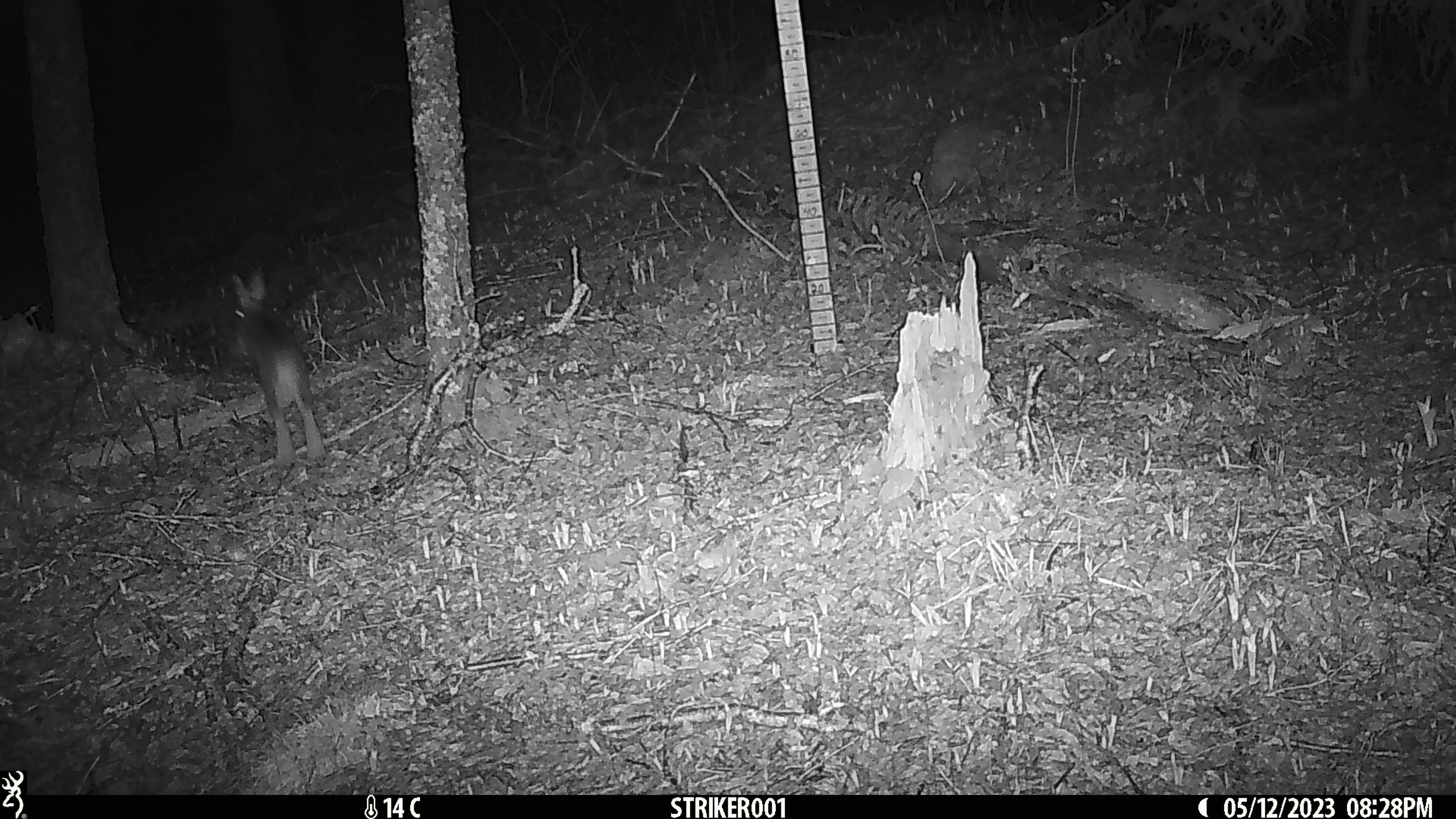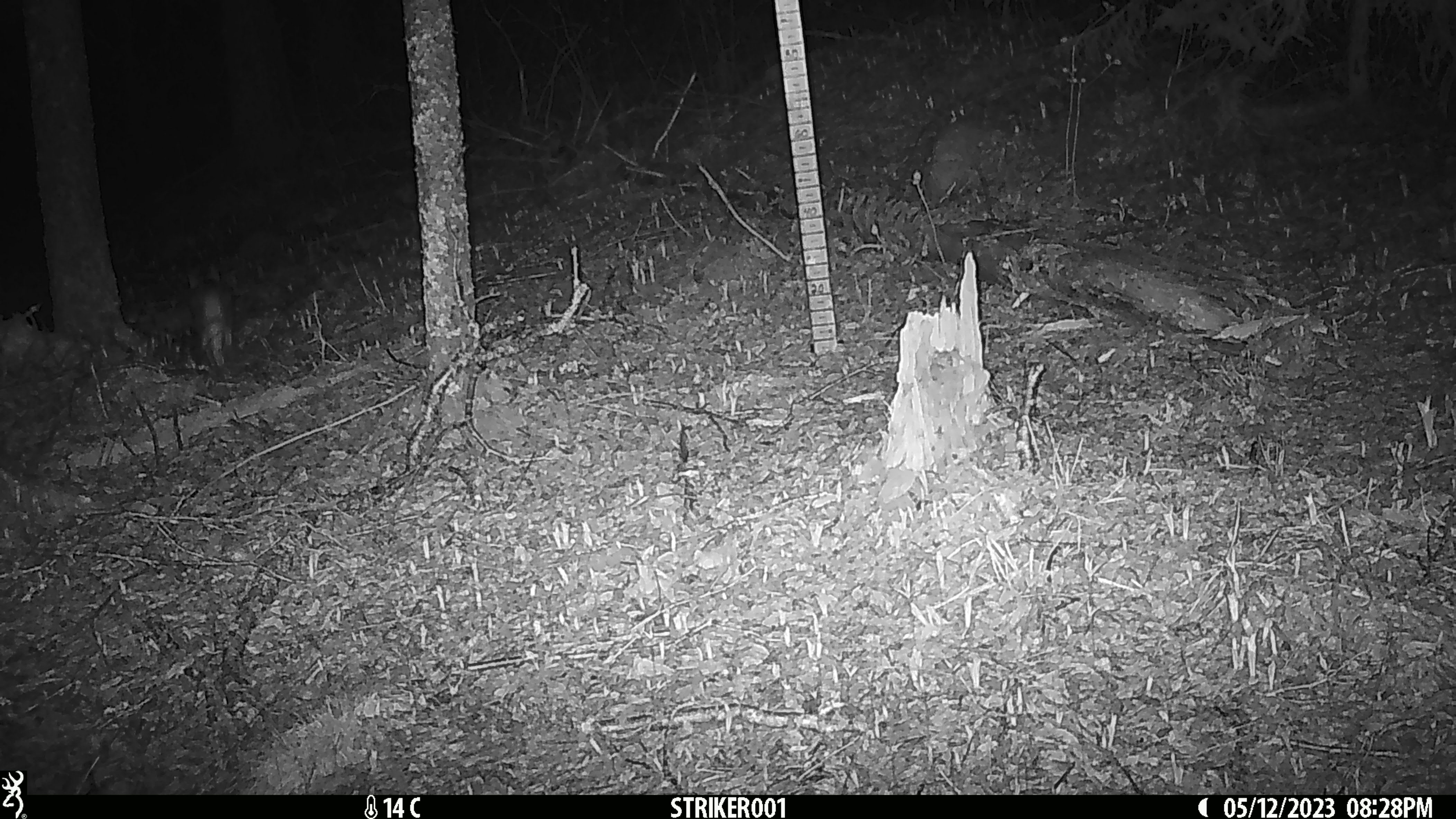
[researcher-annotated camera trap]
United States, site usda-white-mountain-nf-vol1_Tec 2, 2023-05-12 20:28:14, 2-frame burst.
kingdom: Animalia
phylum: Chordata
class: Mammalia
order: Lagomorpha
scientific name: Lagomorpha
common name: rabbit or hare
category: rabbit or hare sp.